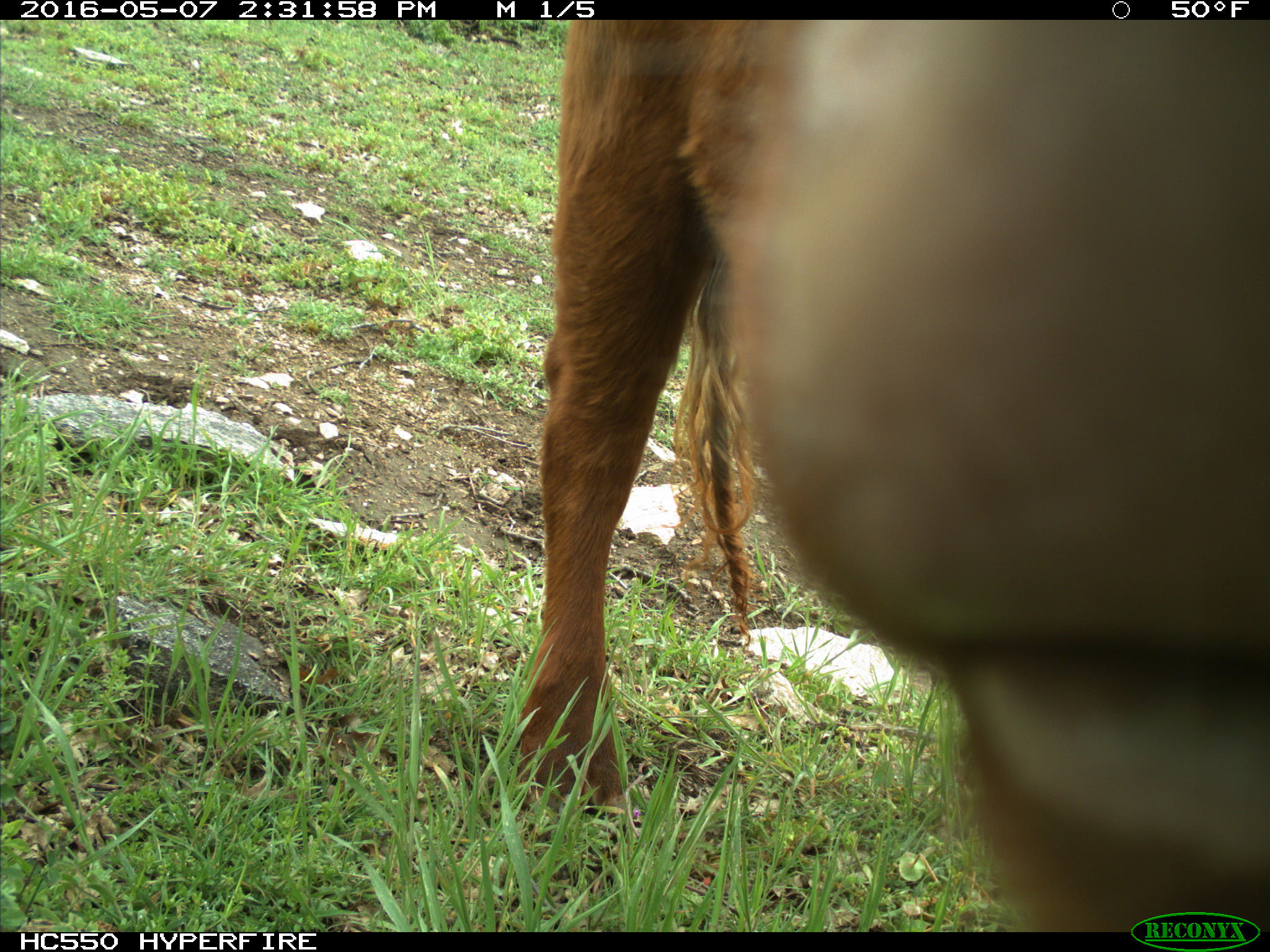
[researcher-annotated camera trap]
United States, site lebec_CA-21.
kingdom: Animalia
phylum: Chordata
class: Mammalia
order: Artiodactyla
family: Bovidae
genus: Bos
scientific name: Bos taurus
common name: domestic cow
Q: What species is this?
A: Bos taurus (domestic cow).